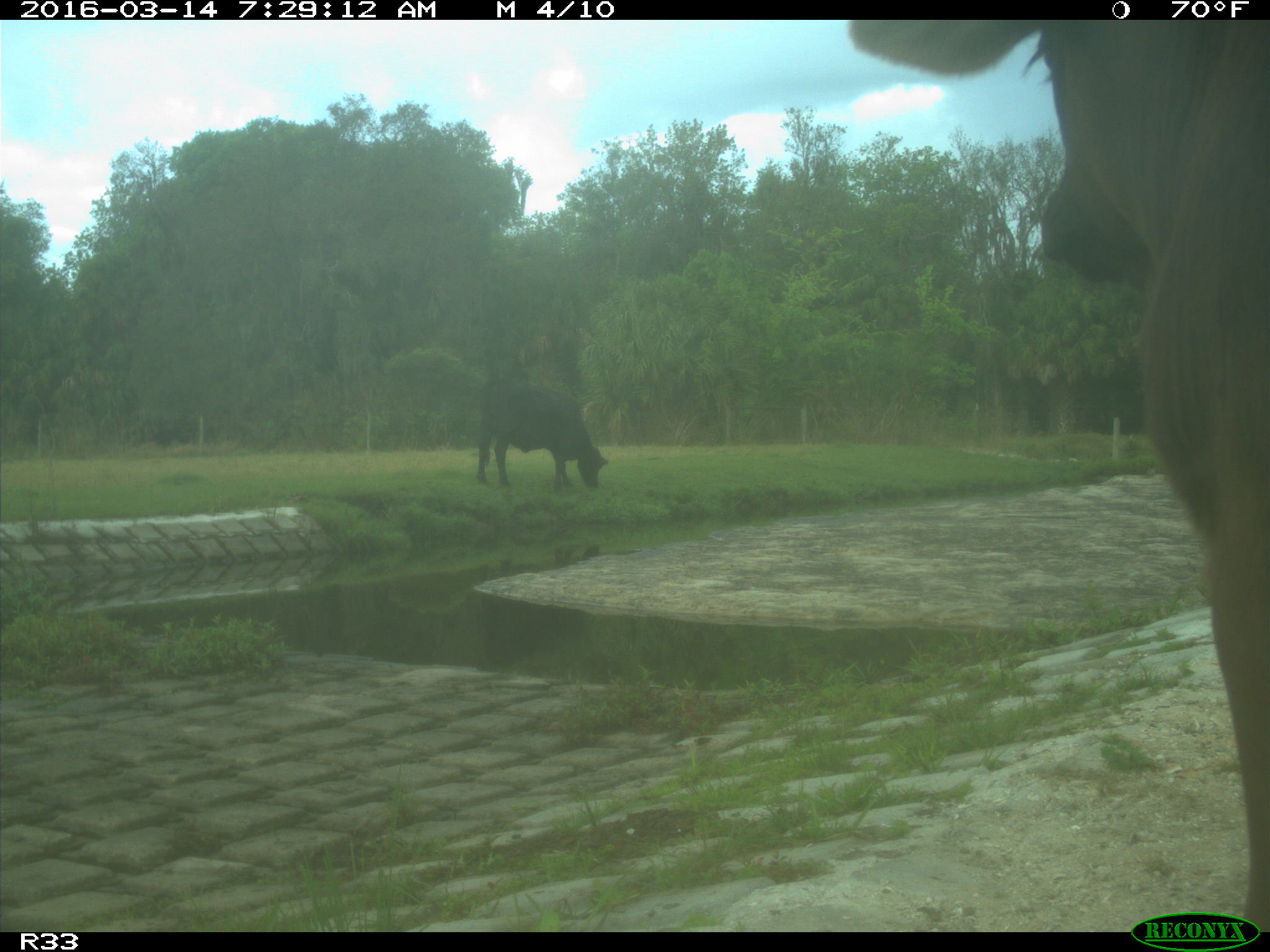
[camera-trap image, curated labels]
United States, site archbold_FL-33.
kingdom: Animalia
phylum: Chordata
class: Mammalia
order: Artiodactyla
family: Bovidae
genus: Bos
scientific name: Bos taurus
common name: domestic cow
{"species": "Bos taurus (domestic cow)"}